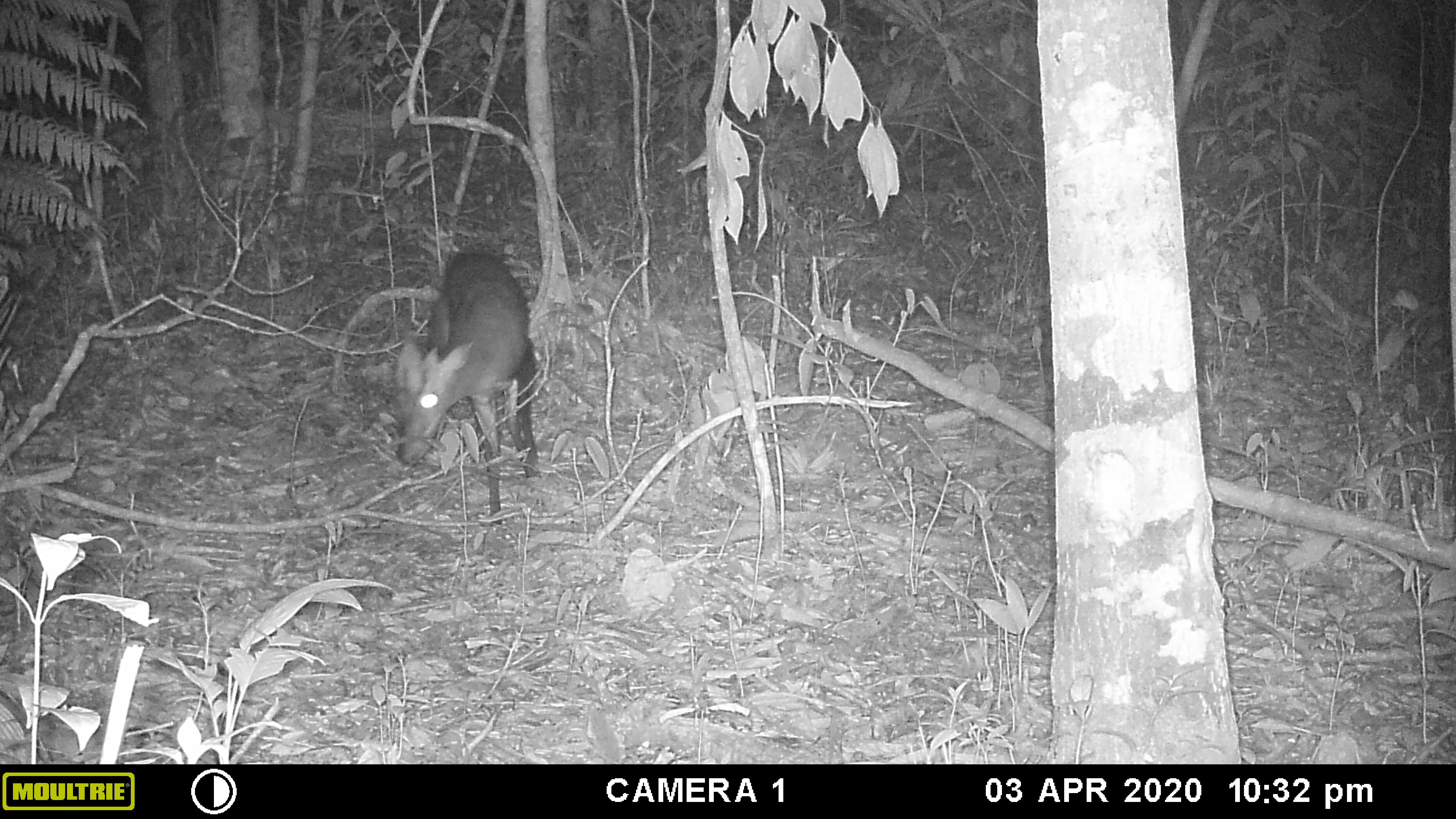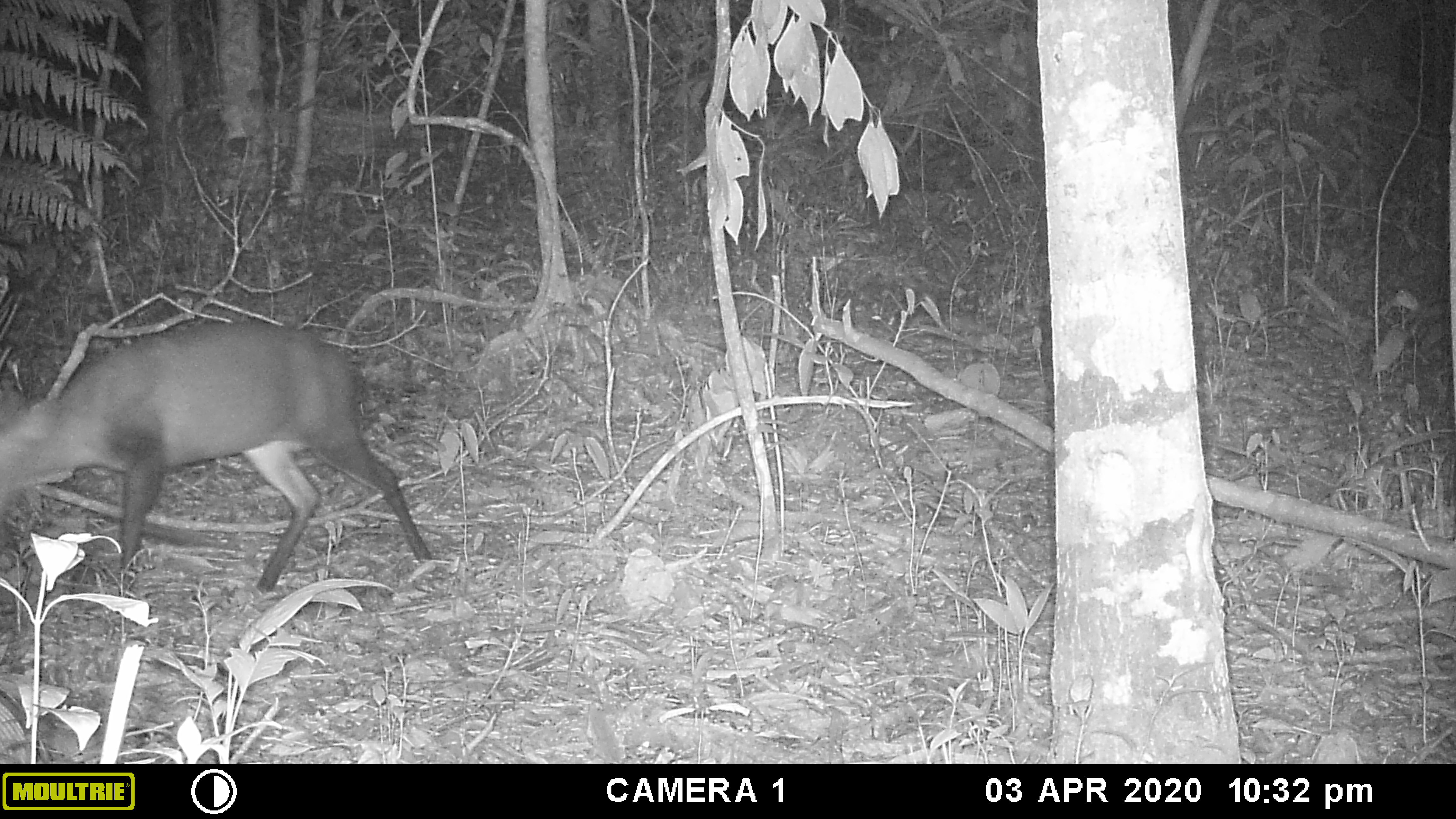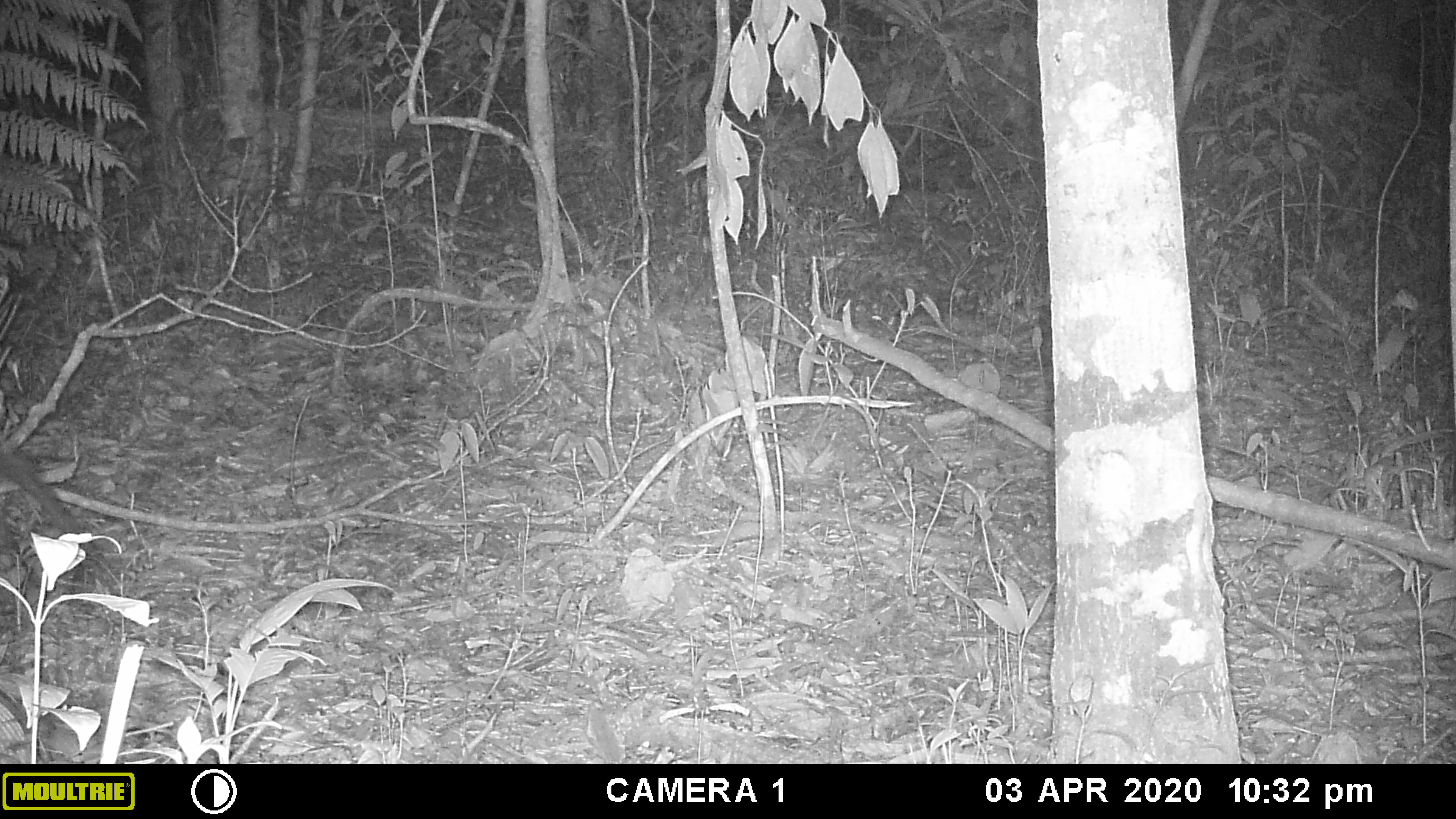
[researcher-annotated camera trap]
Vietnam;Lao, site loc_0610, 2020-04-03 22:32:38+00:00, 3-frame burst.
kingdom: Animalia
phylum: Chordata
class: Mammalia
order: Artiodactyla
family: Cervidae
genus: Muntiacus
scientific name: Muntiacus rooseveltorum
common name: roosevelt's muntjac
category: roosevelts muntjac group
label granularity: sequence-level